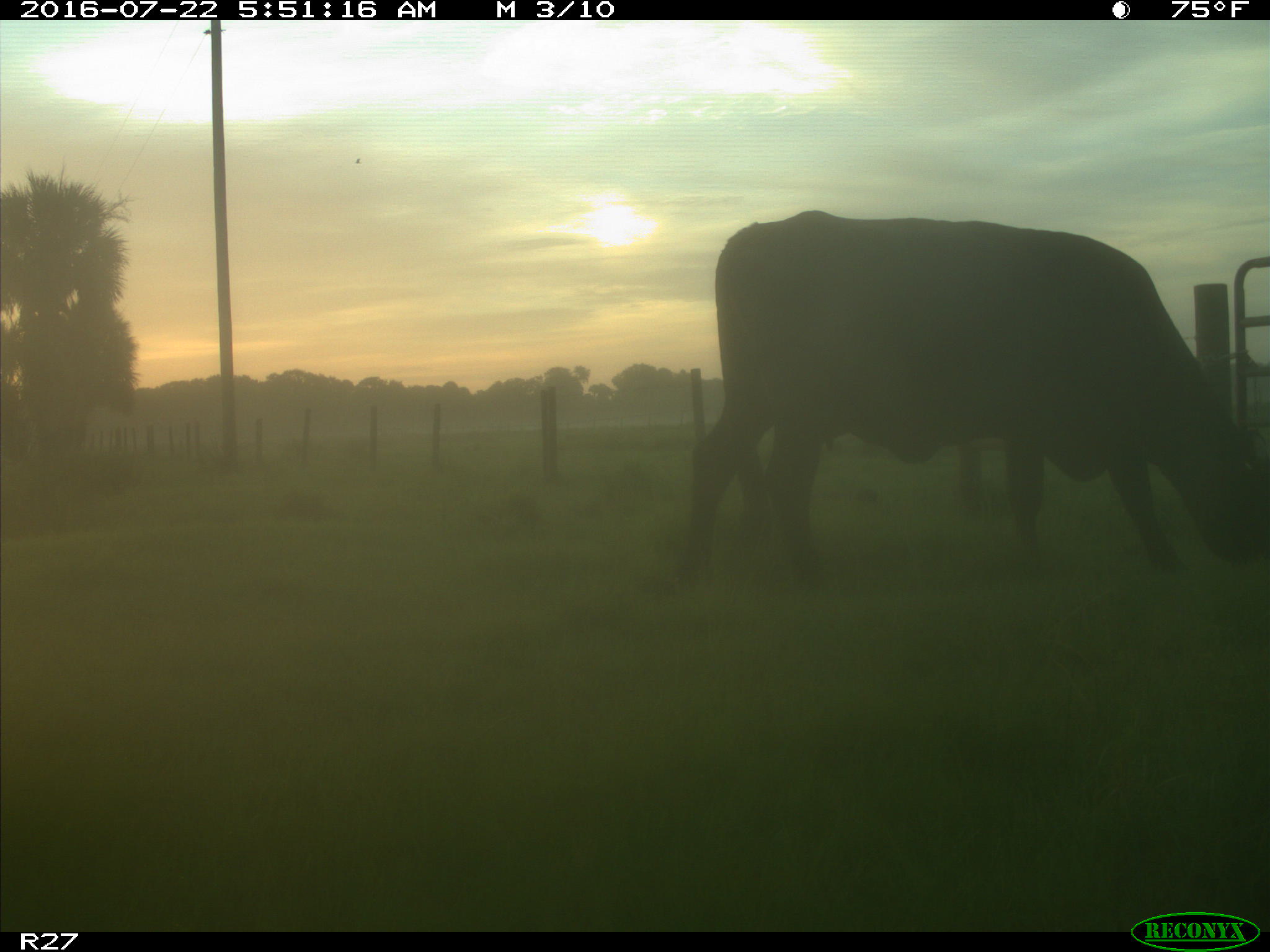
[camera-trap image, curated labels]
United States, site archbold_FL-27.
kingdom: Animalia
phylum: Chordata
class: Mammalia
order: Artiodactyla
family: Bovidae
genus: Bos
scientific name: Bos taurus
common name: domestic cow